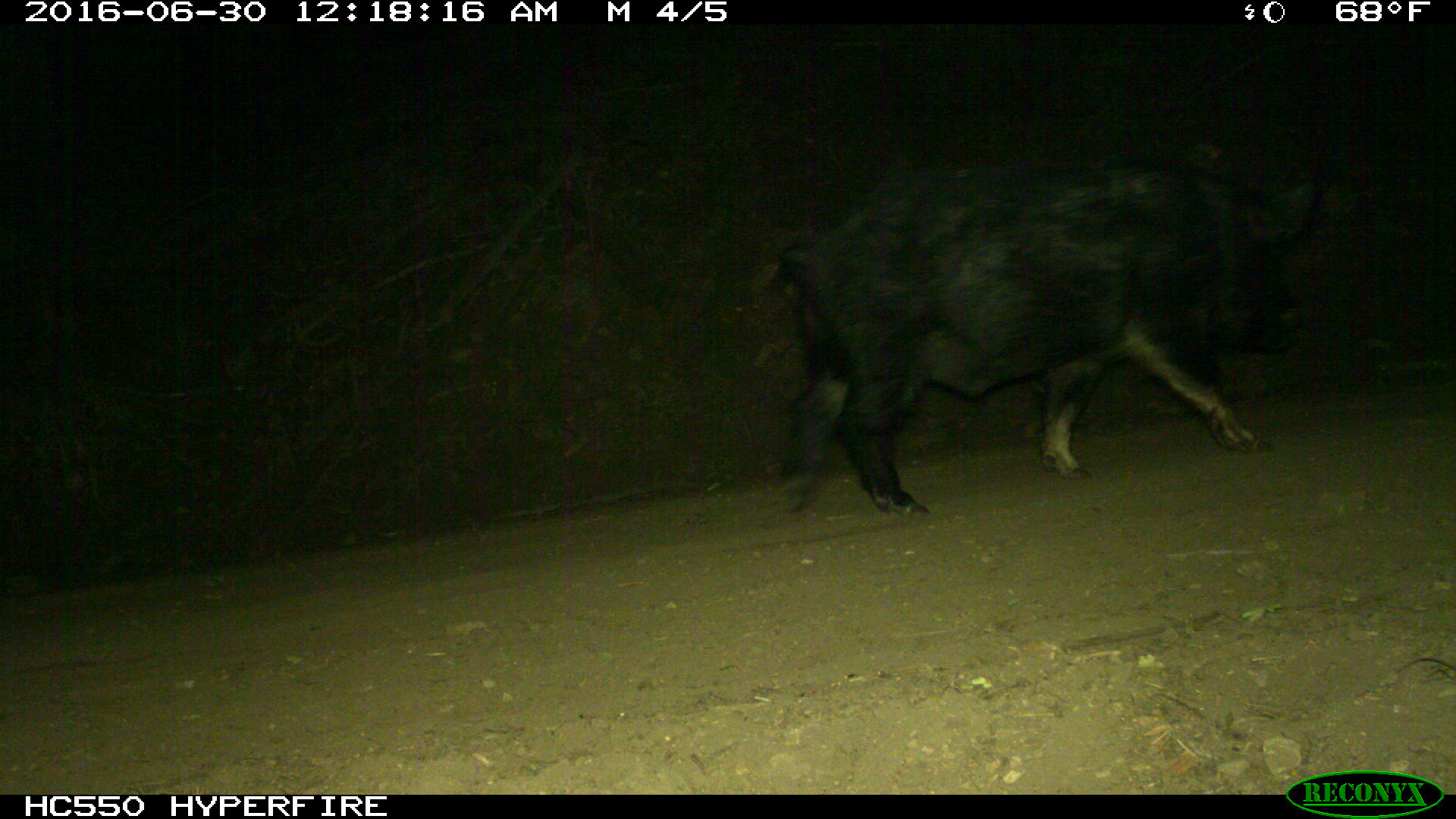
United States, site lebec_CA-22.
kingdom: Animalia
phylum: Chordata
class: Mammalia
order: Artiodactyla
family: Suidae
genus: Sus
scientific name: Sus scrofa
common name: wild boar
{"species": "Sus scrofa (wild boar)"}